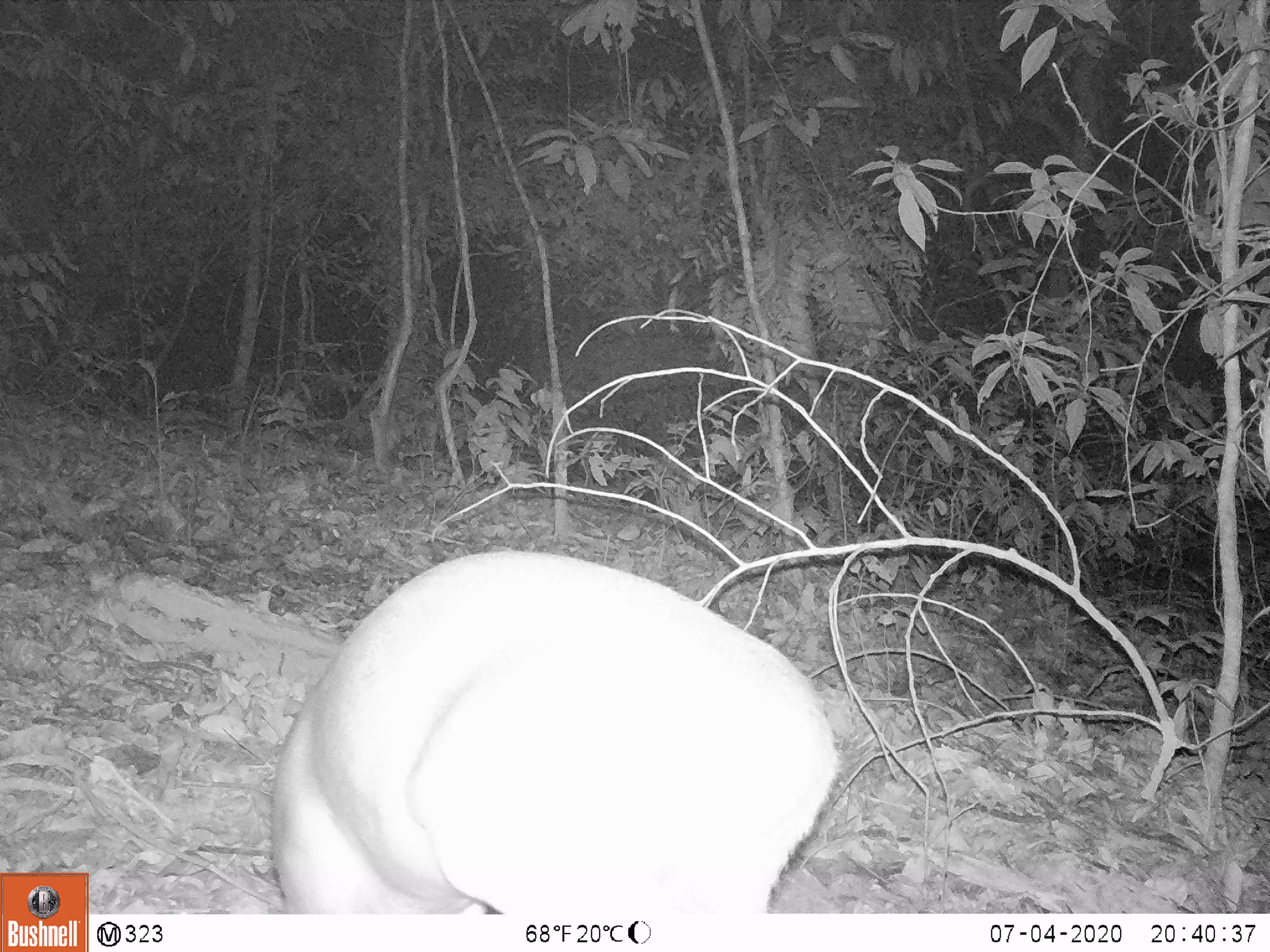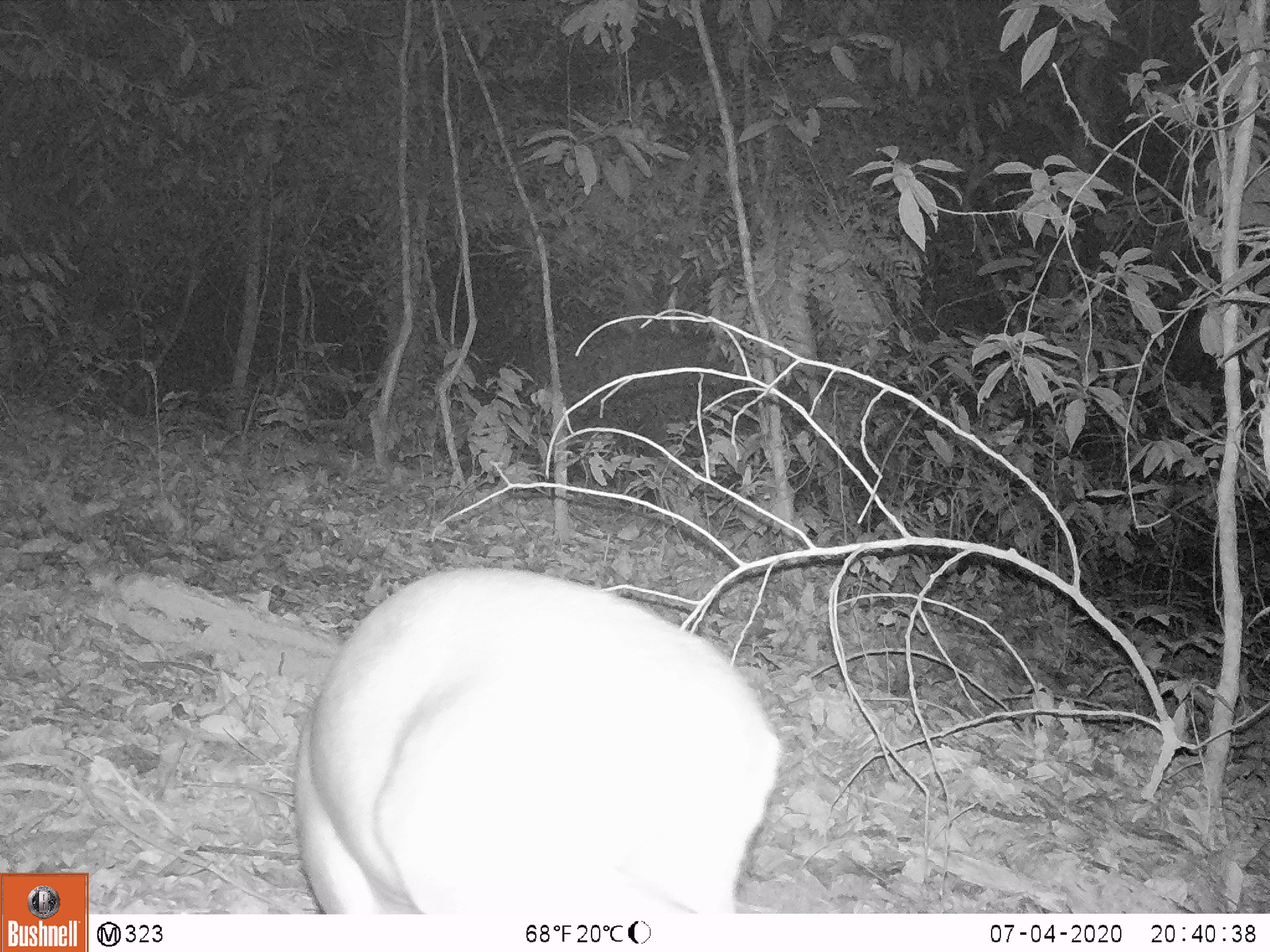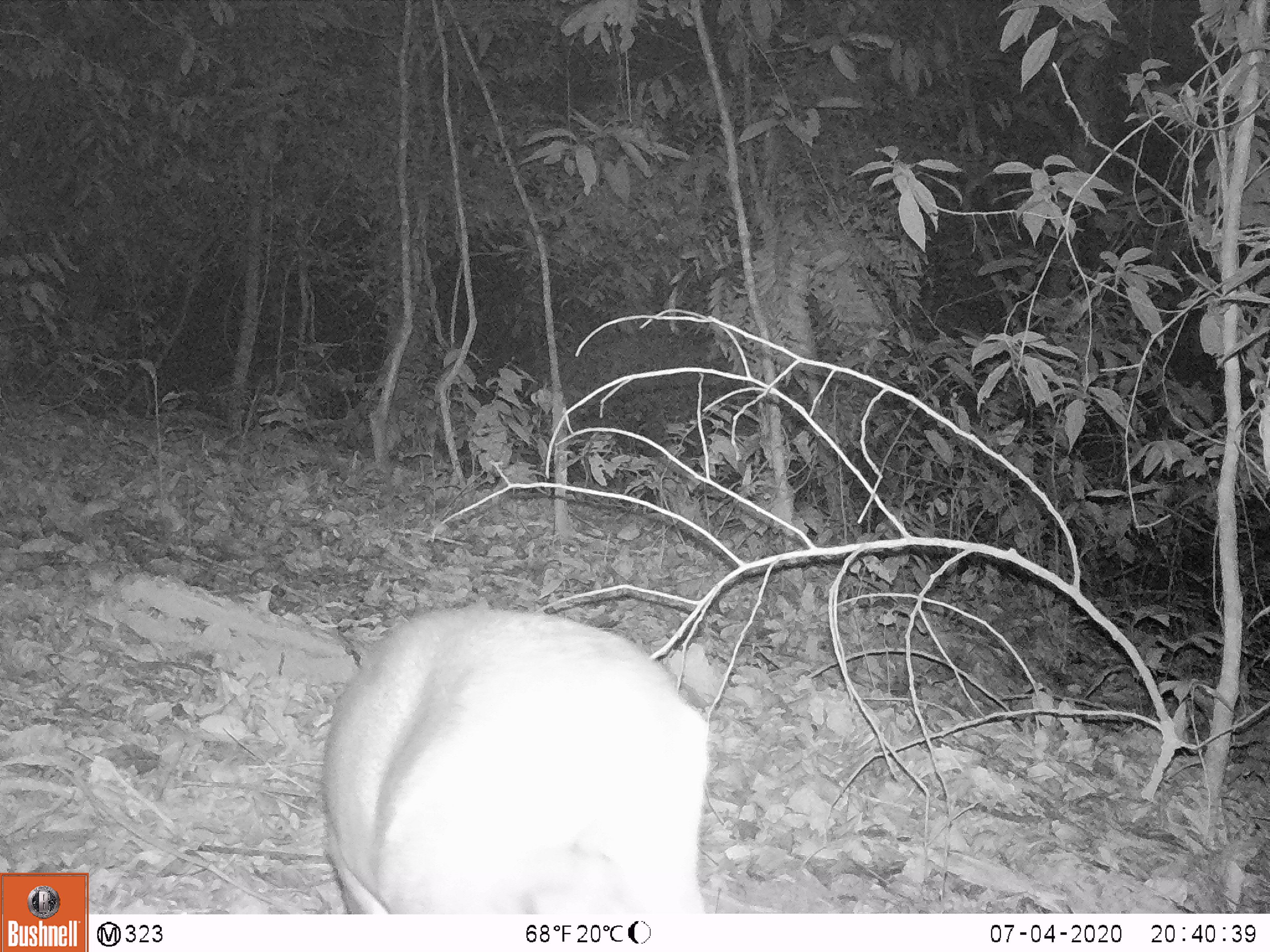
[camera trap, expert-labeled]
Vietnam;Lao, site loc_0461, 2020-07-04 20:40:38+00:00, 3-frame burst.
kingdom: Animalia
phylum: Chordata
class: Mammalia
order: Artiodactyla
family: Cervidae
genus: Muntiacus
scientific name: Muntiacus rooseveltorum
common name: roosevelt's muntjac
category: roosevelts muntjac group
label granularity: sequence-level